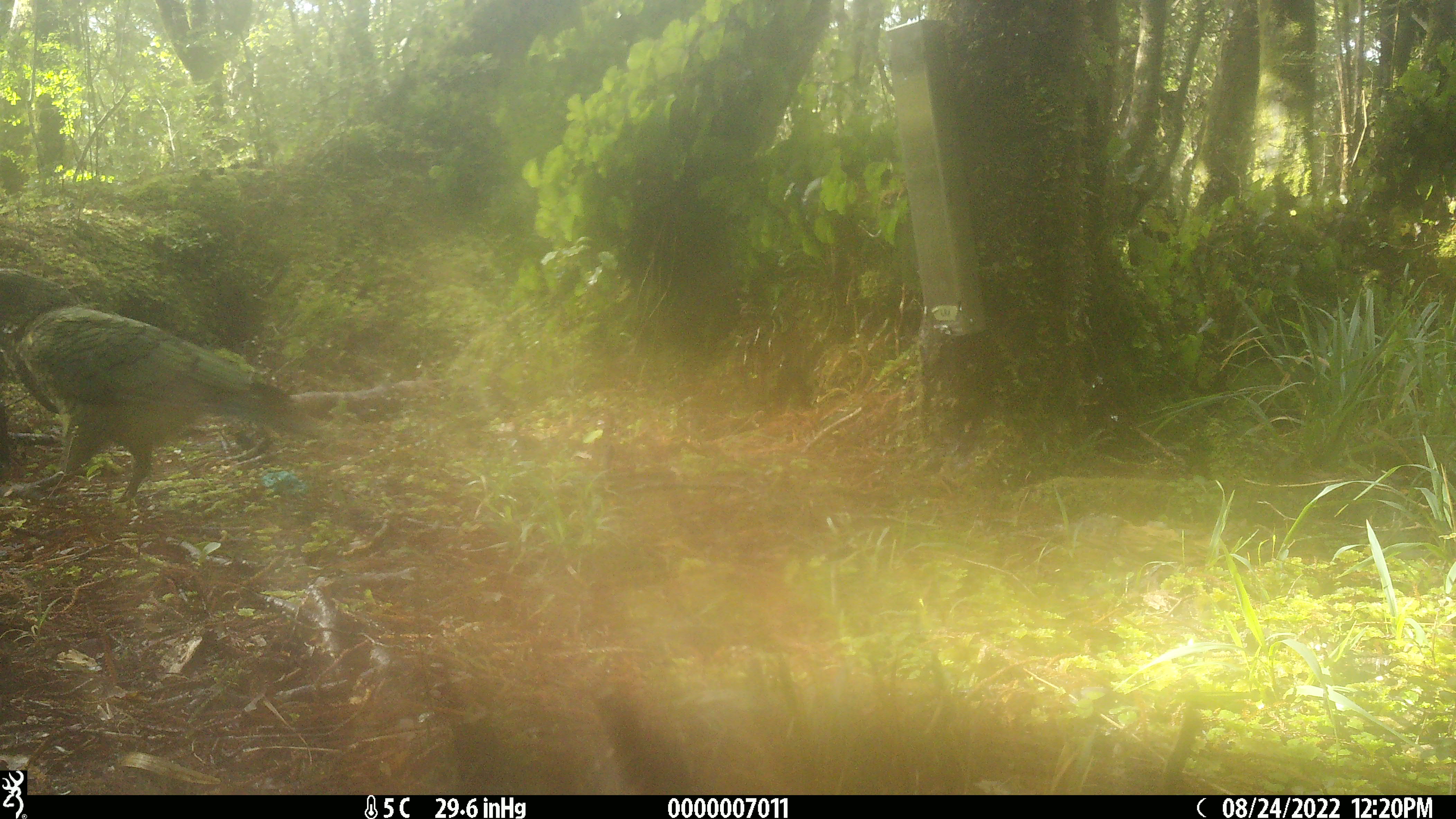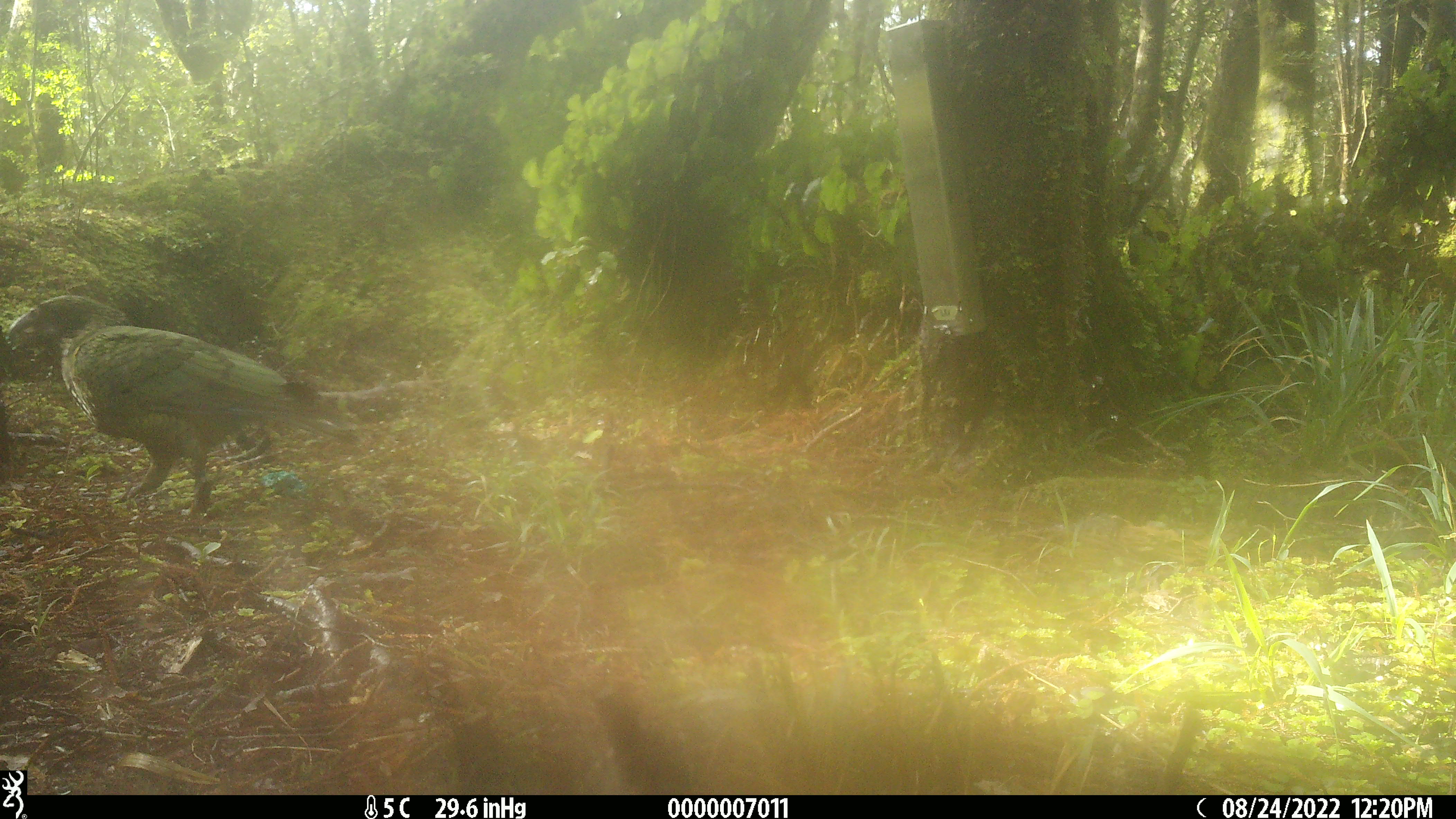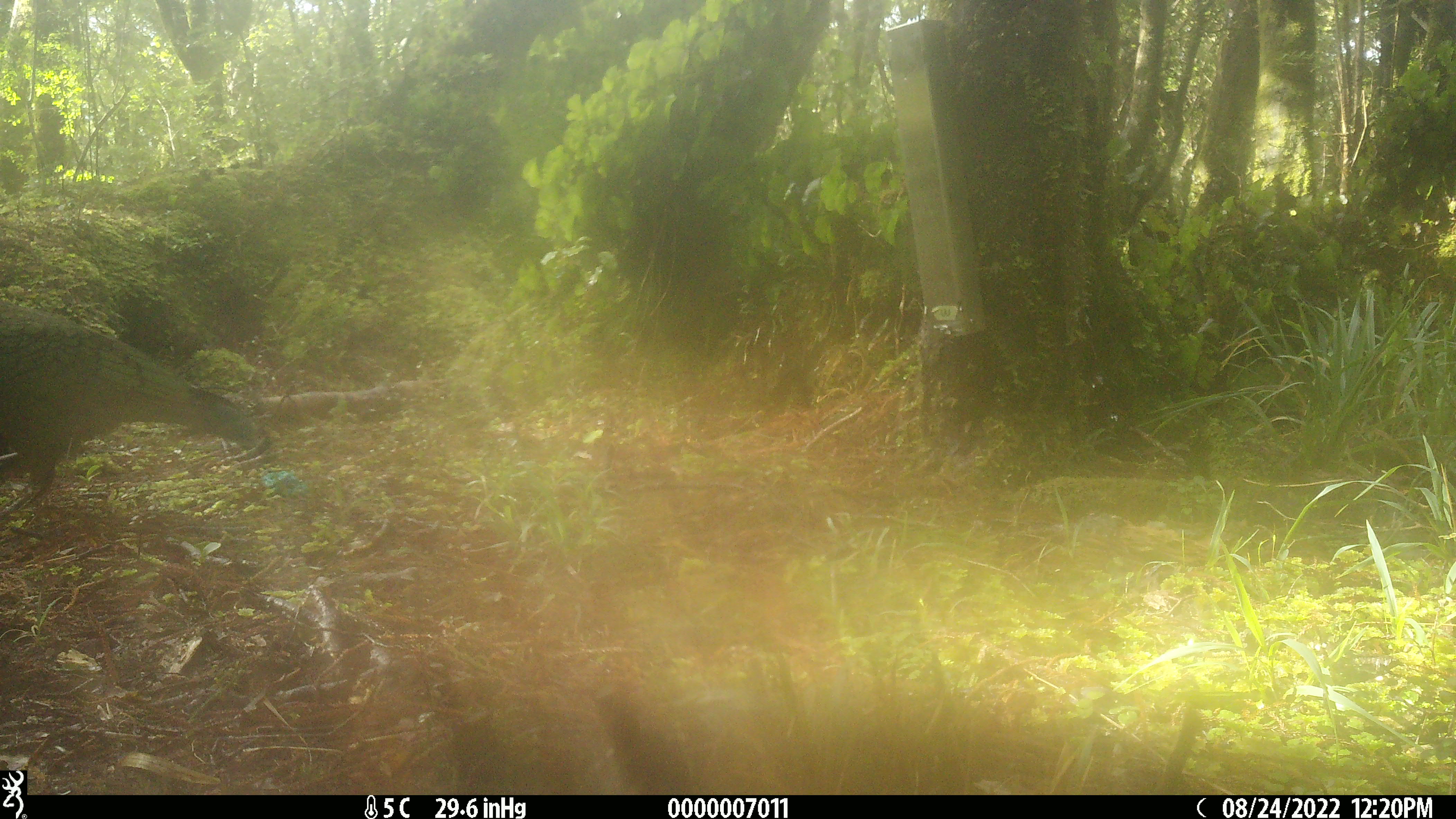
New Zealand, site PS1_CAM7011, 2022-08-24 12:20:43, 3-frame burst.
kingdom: Animalia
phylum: Chordata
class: Aves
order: Psittaciformes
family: Strigopidae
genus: Nestor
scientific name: Nestor notabilis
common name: kea